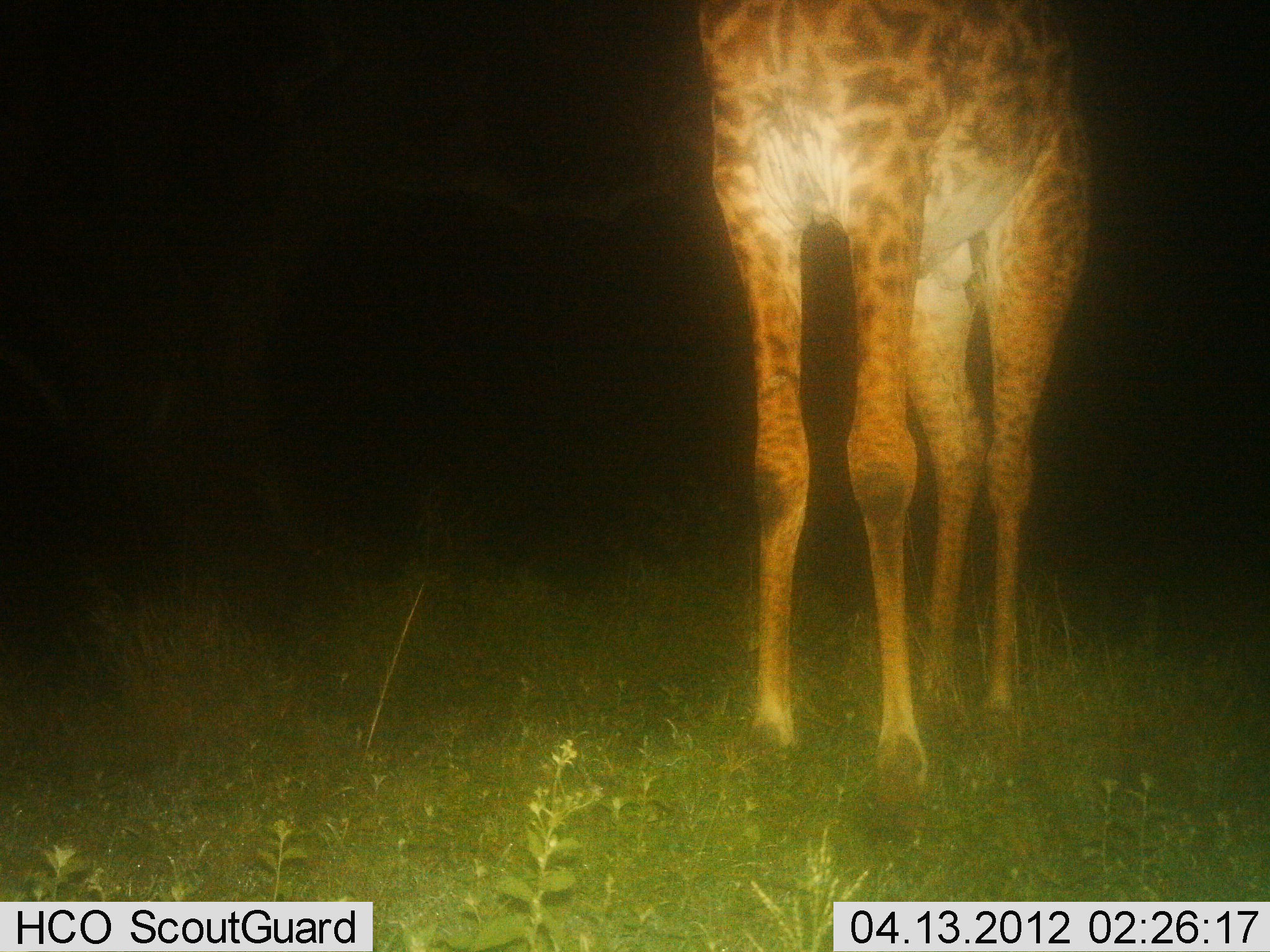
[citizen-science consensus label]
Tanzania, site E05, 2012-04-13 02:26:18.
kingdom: Animalia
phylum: Chordata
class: Mammalia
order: Artiodactyla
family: Giraffidae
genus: Giraffa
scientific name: Giraffa camelopardalis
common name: giraffe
Giraffe (Giraffa camelopardalis), count 1. Behavior (volunteer vote fractions): standing 100%, resting 0%, moving 0%, interacting 0%. Young present (vote fraction): 0%. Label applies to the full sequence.